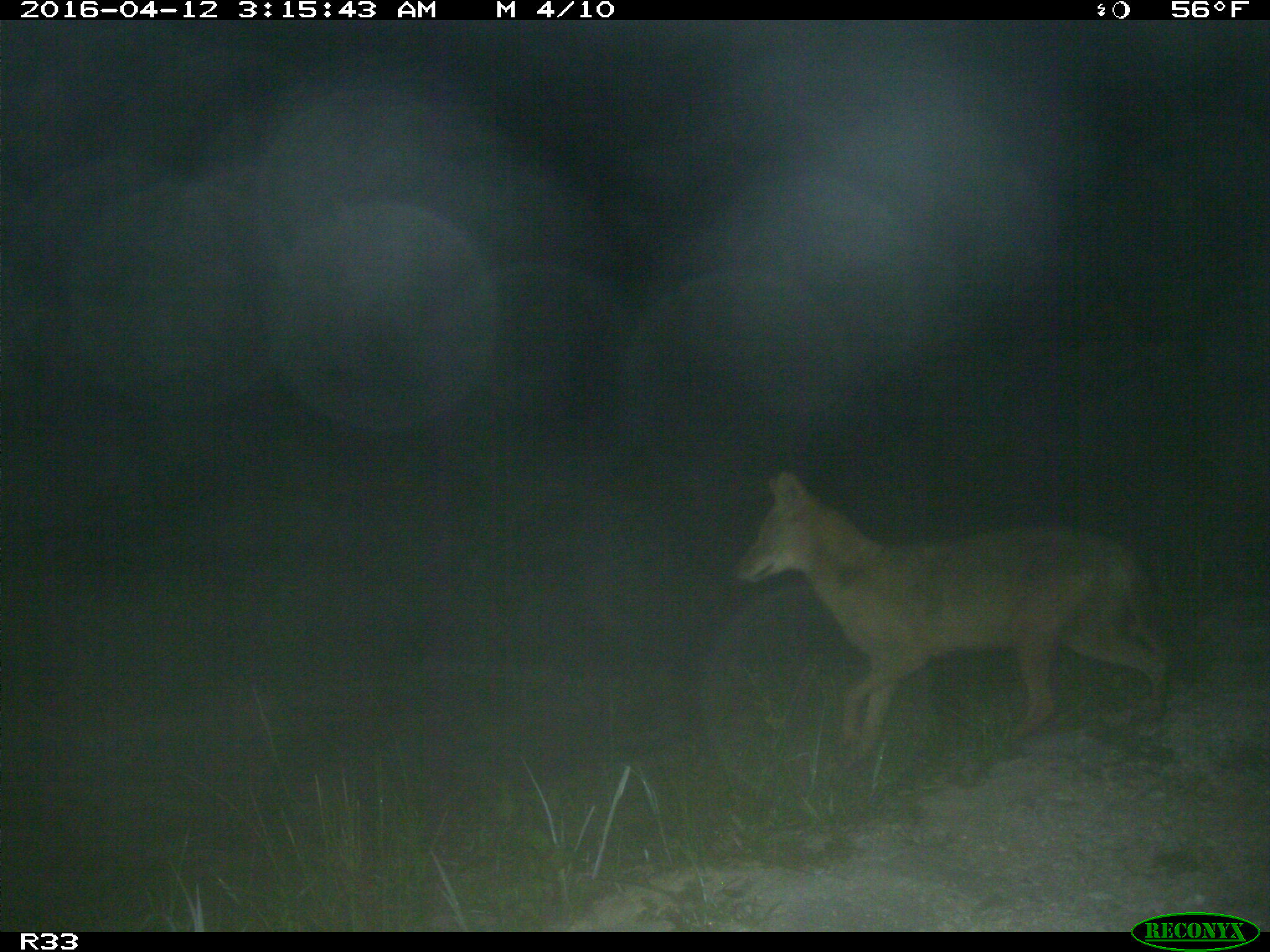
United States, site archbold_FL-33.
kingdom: Animalia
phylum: Chordata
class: Mammalia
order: Carnivora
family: Canidae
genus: Canis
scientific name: Canis latrans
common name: coyote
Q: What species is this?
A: Canis latrans (coyote).